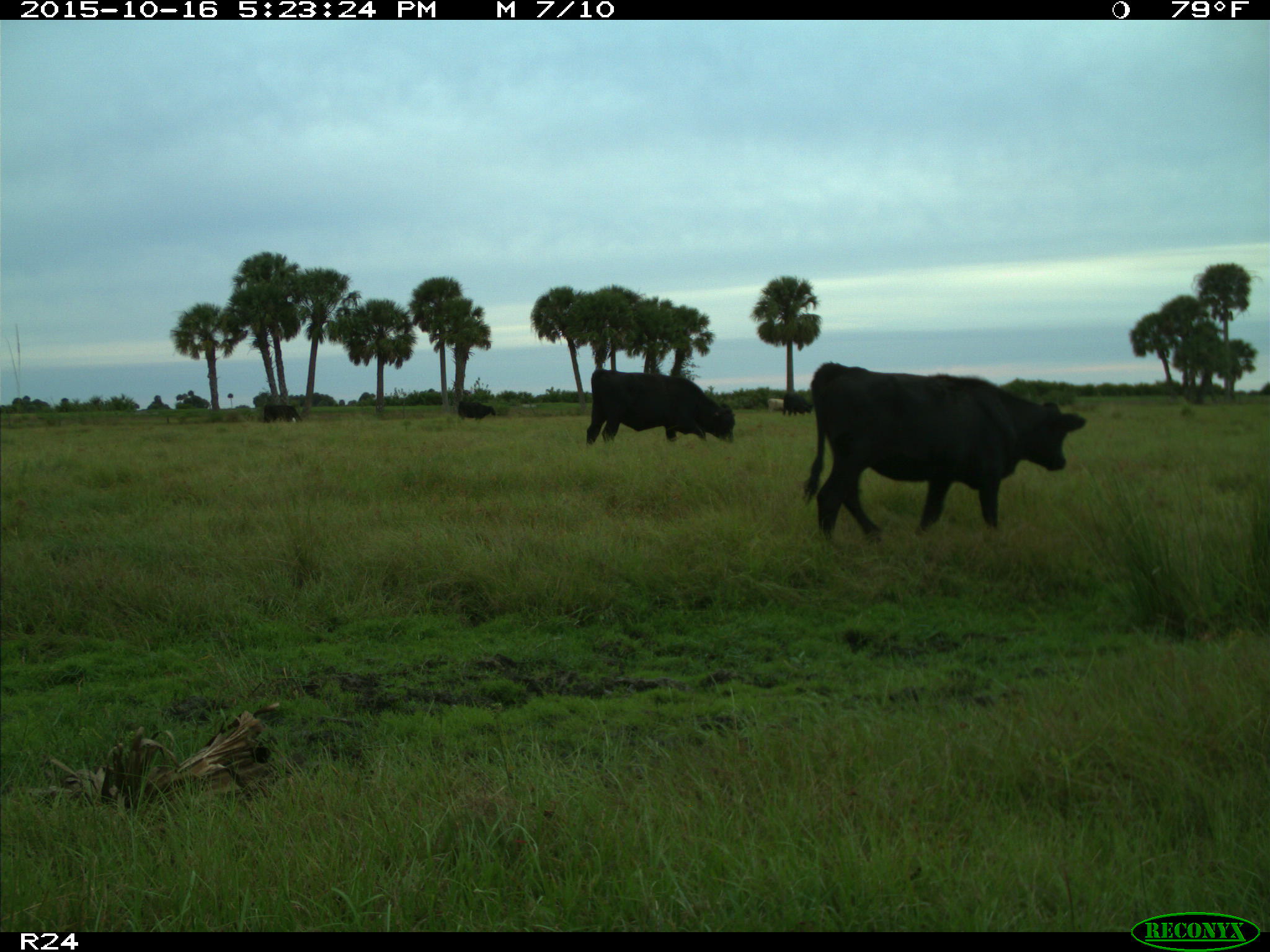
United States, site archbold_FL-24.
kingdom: Animalia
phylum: Chordata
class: Mammalia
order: Artiodactyla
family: Bovidae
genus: Bos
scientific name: Bos taurus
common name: domestic cow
Bos taurus (domestic cow).